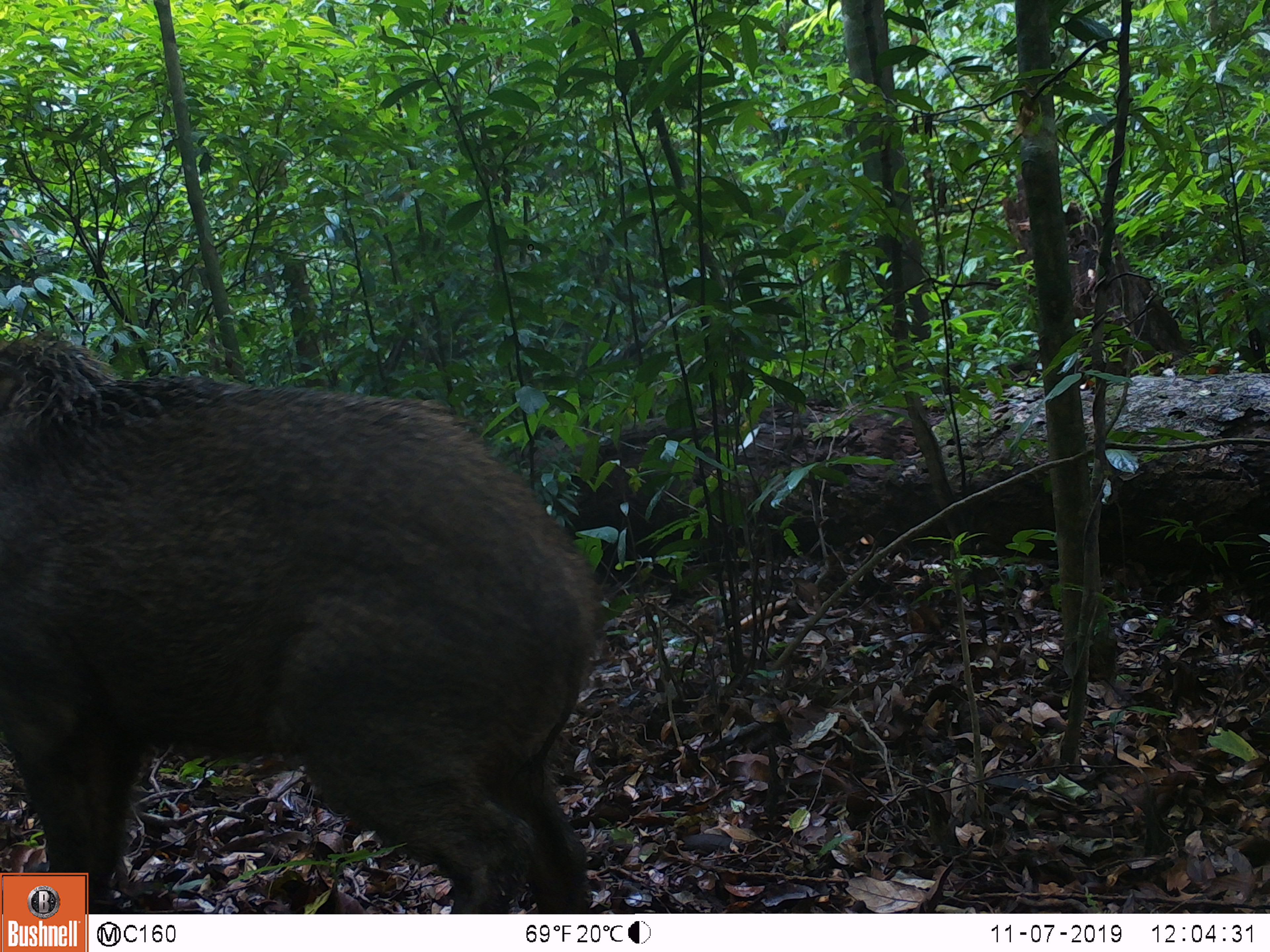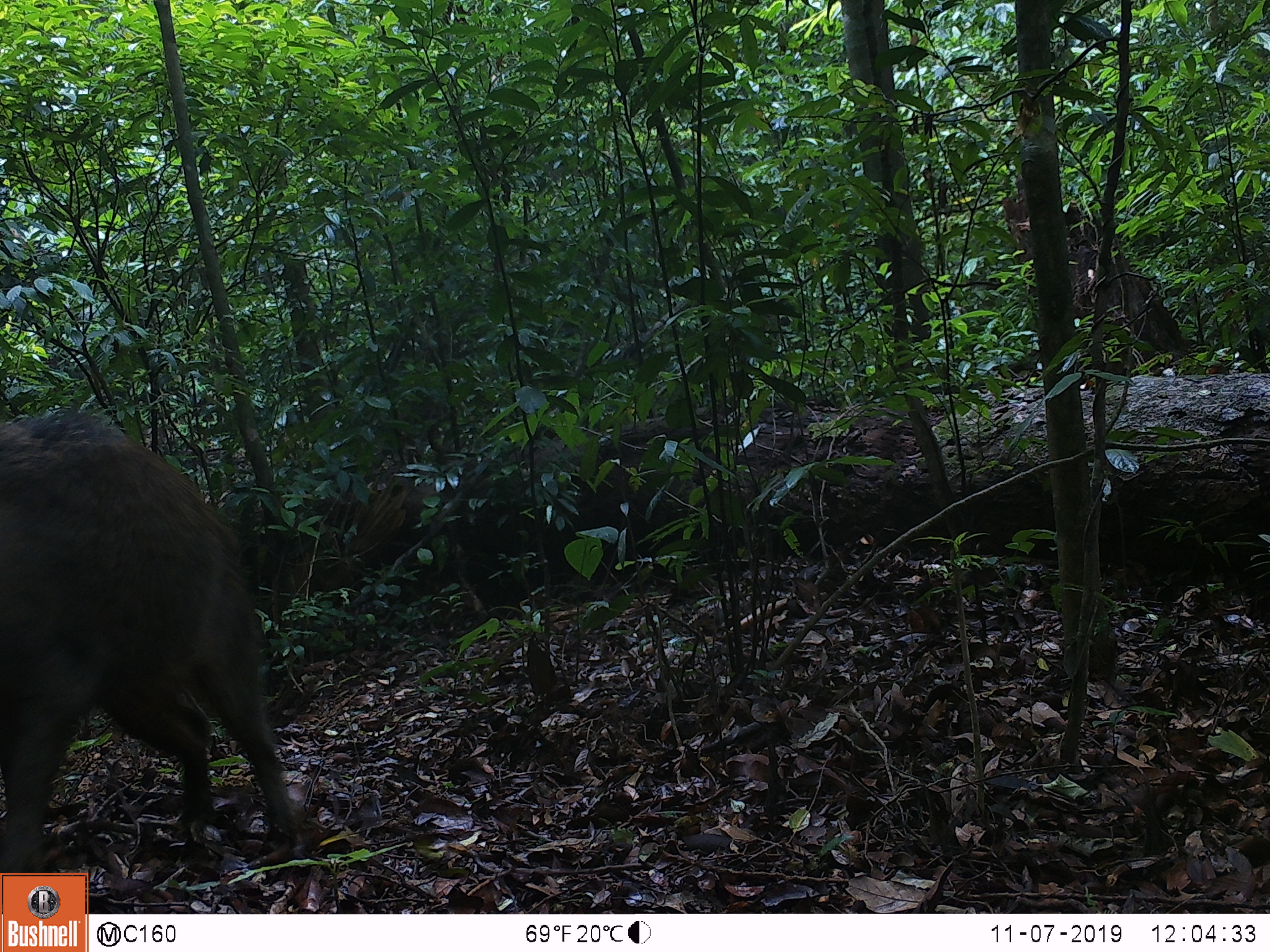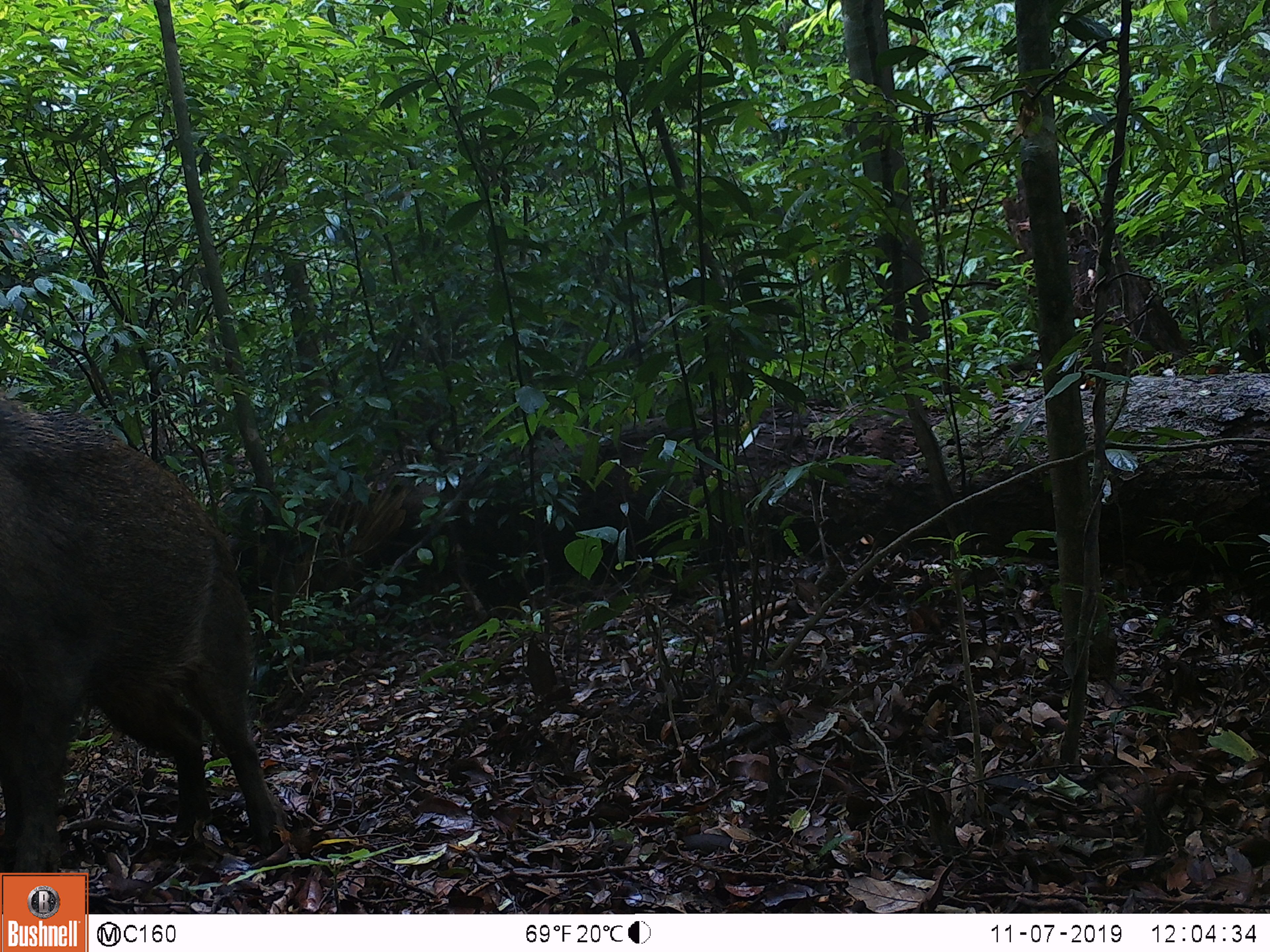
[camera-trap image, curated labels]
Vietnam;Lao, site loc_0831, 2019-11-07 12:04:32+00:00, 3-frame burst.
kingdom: Animalia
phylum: Chordata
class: Mammalia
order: Artiodactyla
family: Suidae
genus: Sus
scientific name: Sus scrofa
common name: eurasian wild pig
Eurasian wild pig (Sus scrofa). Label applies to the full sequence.